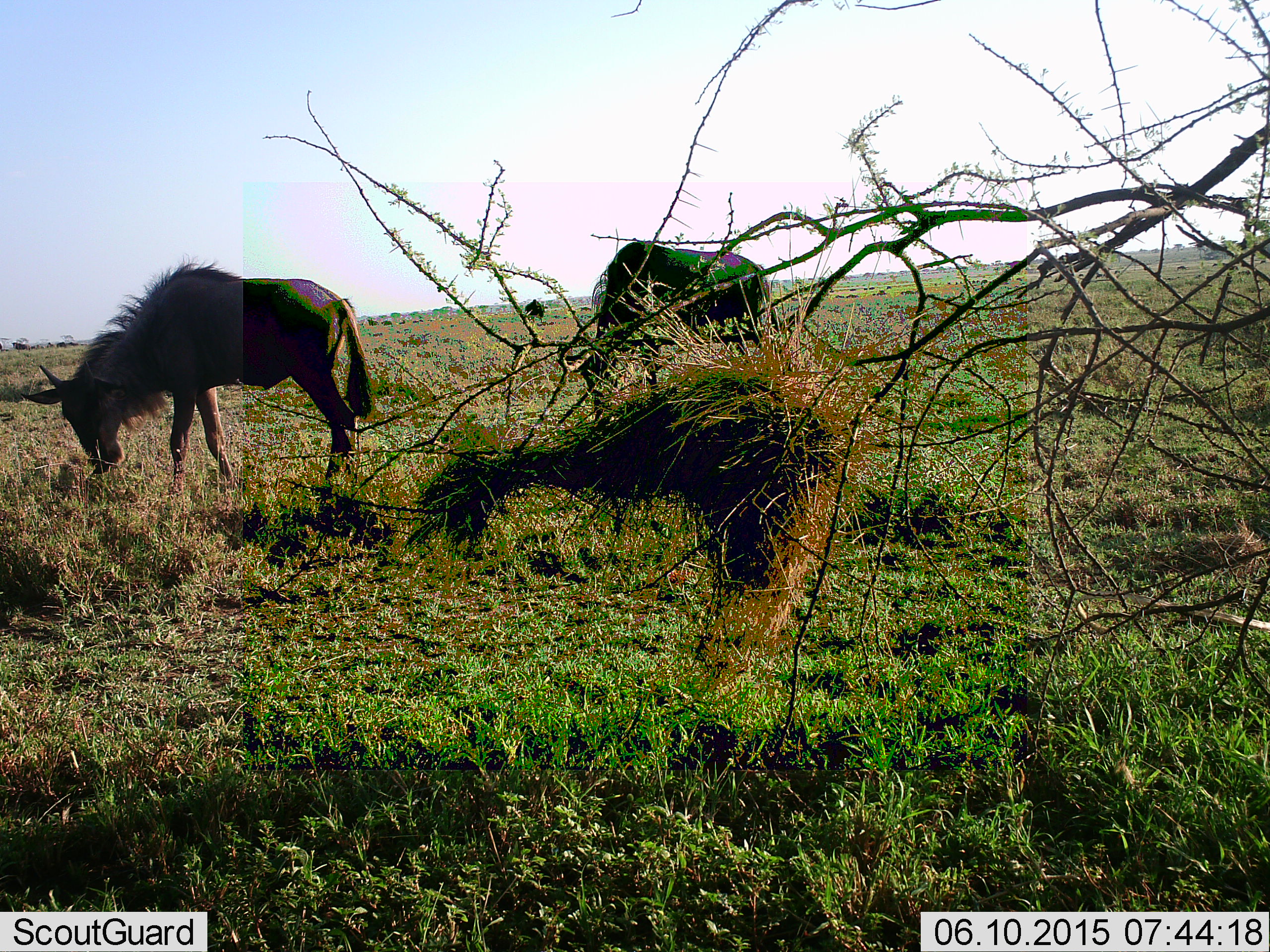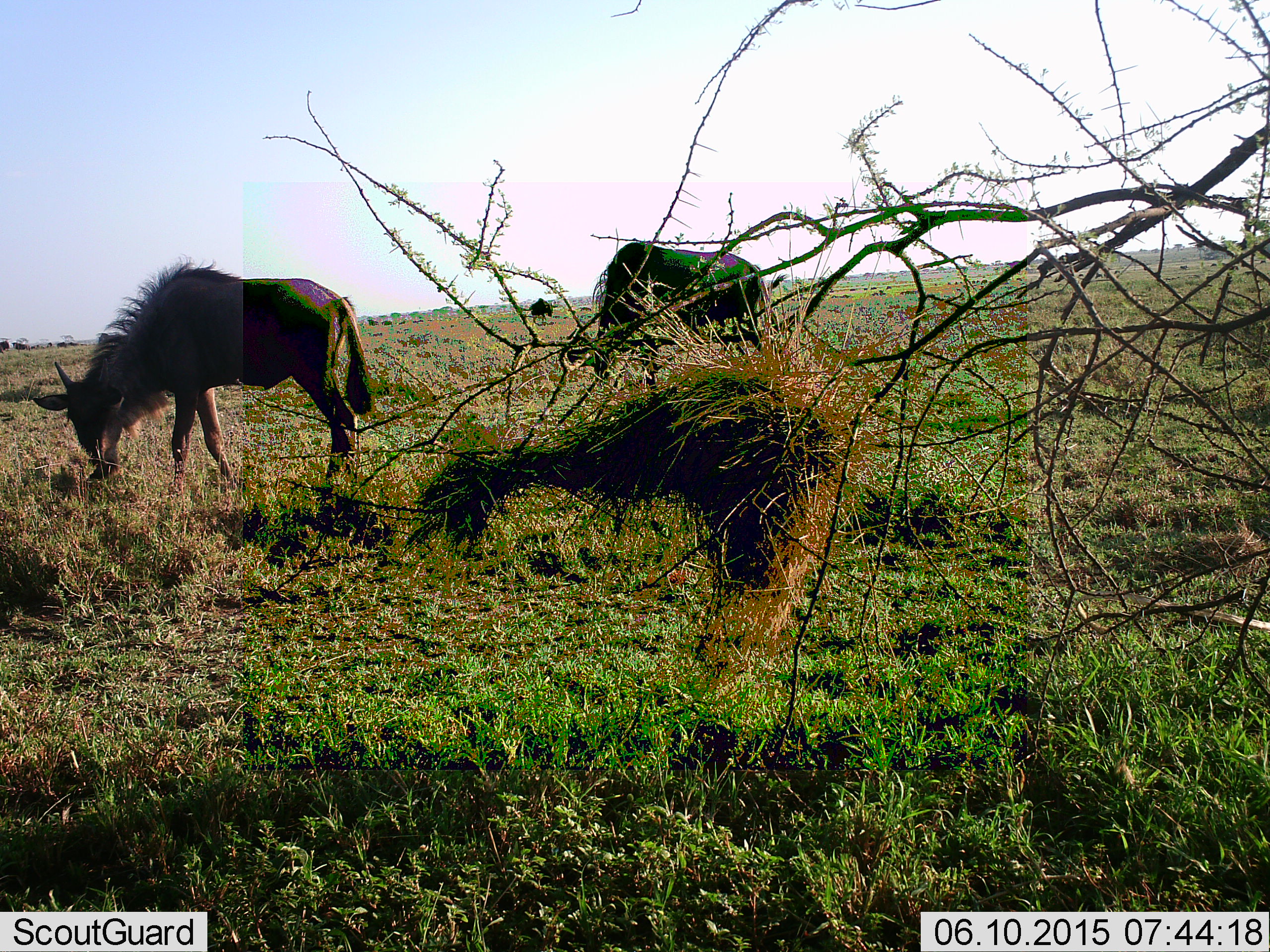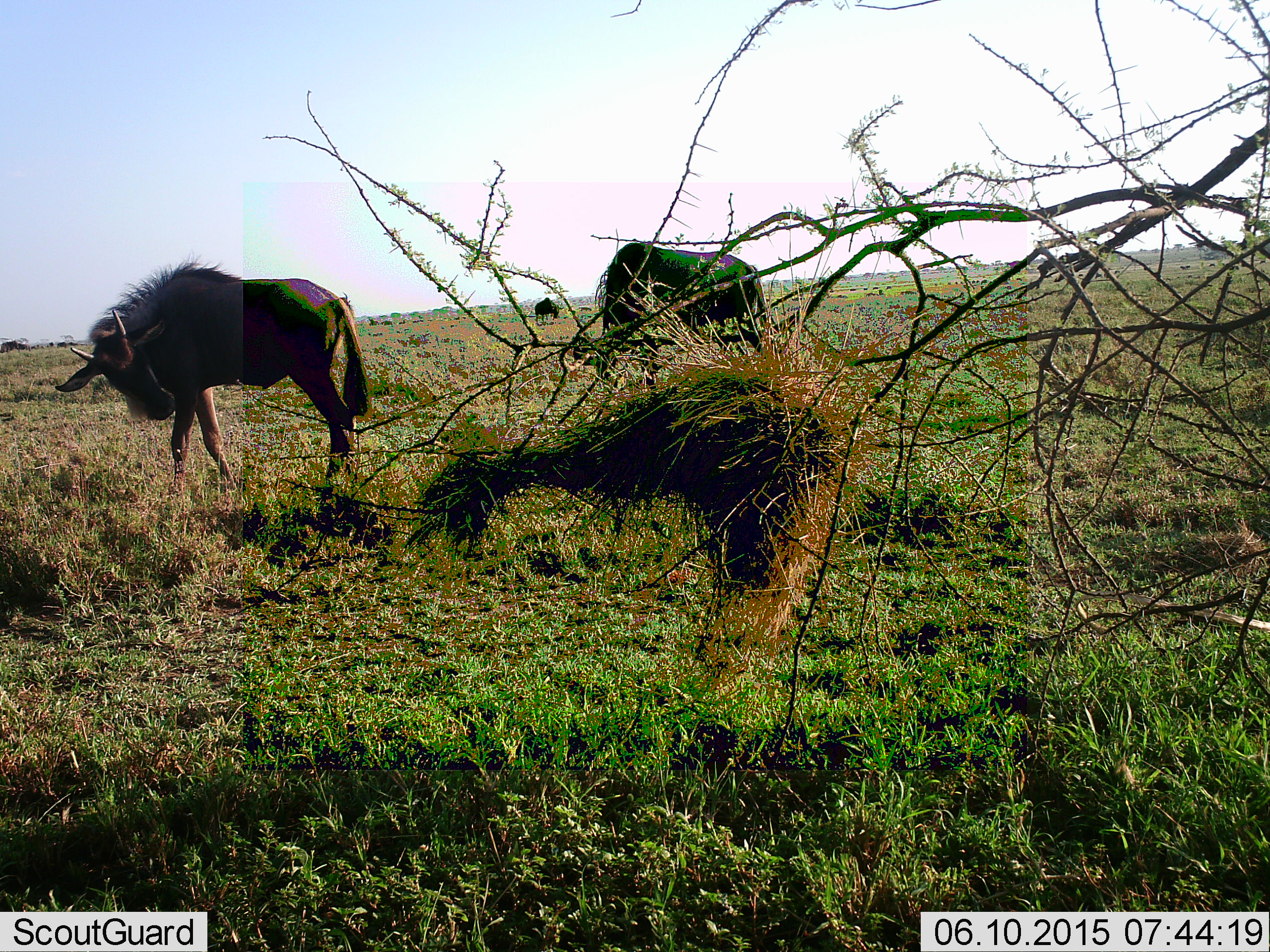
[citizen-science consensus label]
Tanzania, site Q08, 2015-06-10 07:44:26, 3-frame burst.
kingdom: Animalia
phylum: Chordata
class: Mammalia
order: Artiodactyla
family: Bovidae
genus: Connochaetes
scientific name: Connochaetes taurinus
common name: blue wildebeest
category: wildebeest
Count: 4.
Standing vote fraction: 30%.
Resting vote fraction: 10%.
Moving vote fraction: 30%.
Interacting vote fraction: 0%.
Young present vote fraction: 20%.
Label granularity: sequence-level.